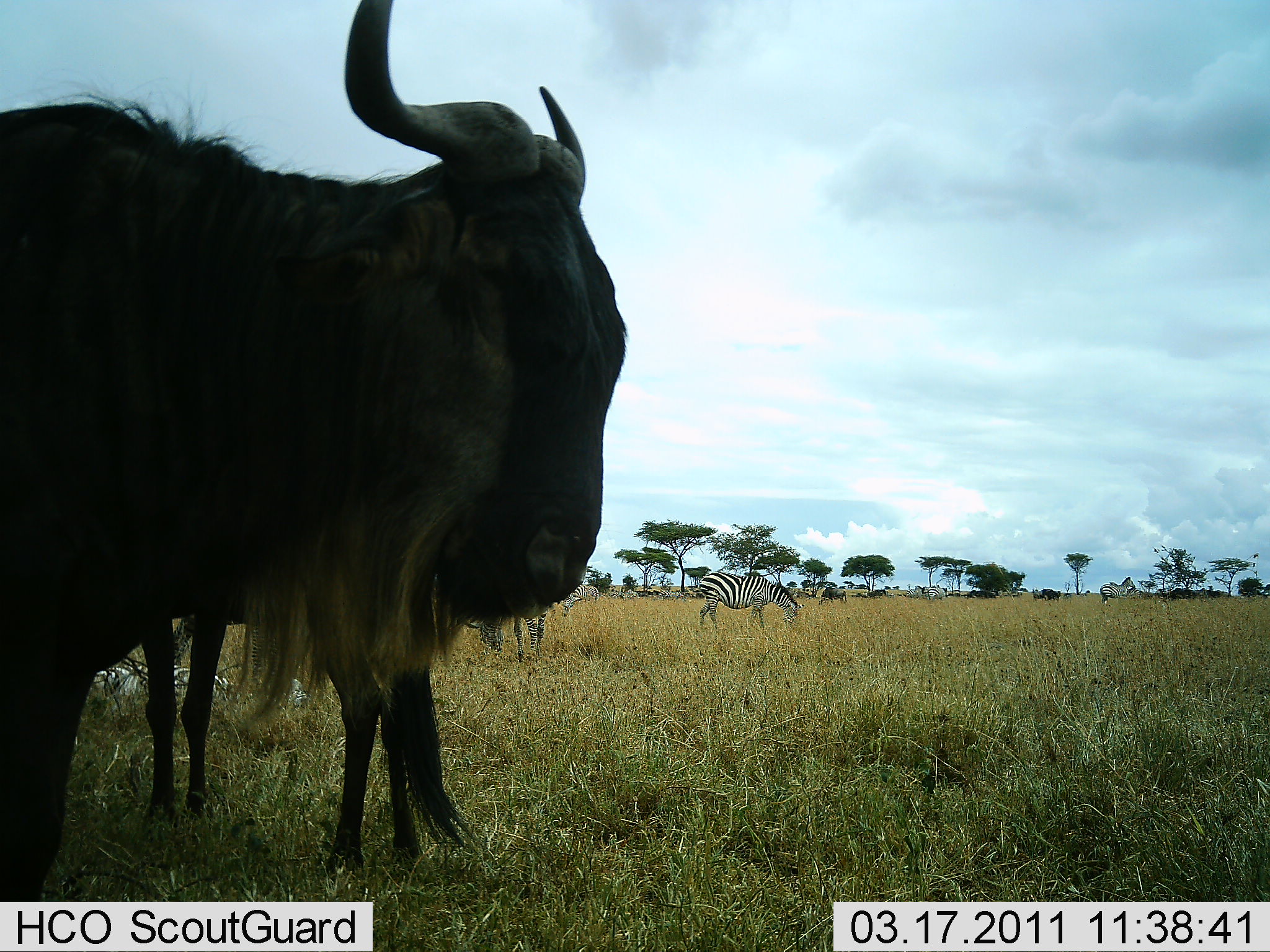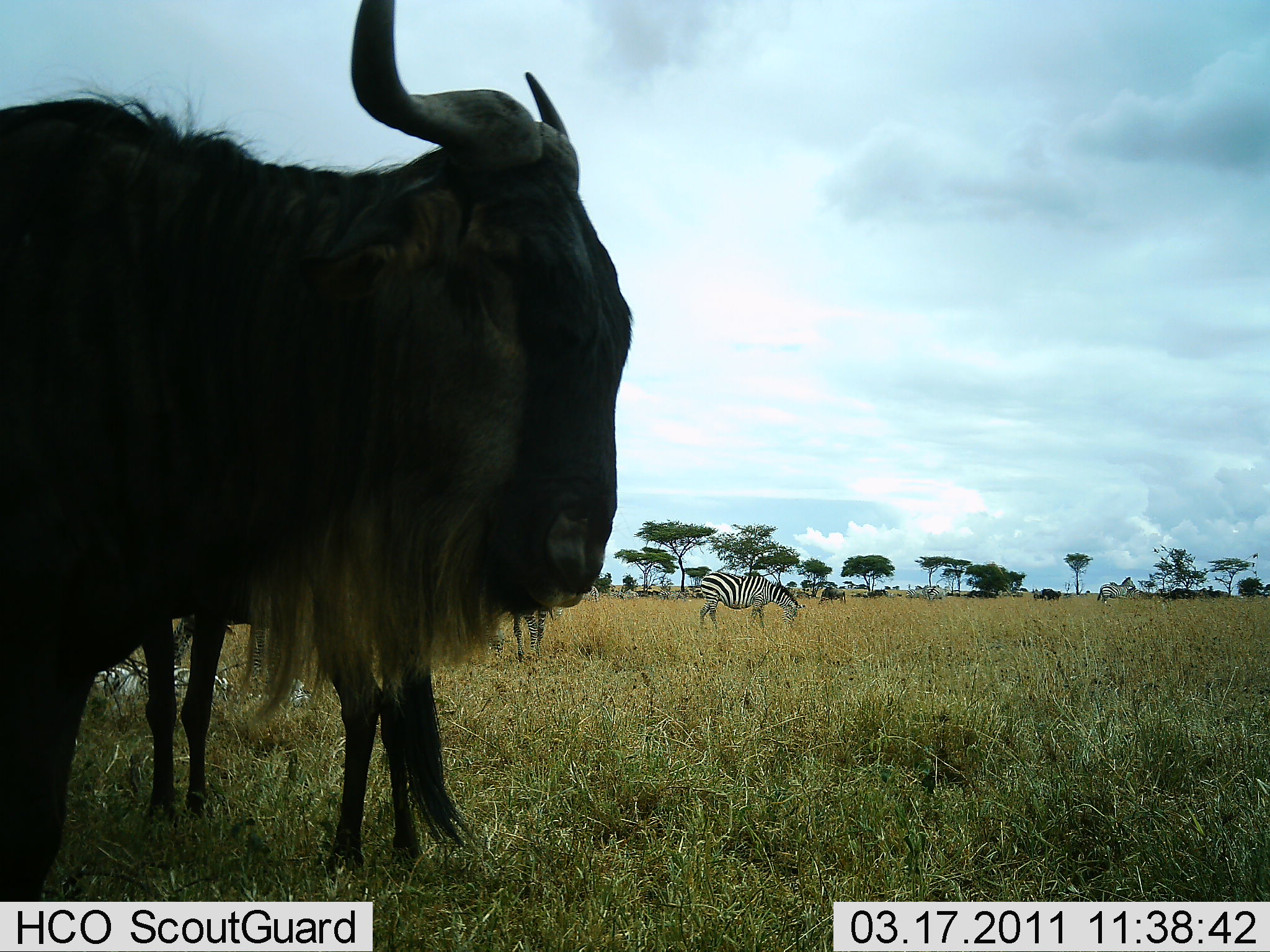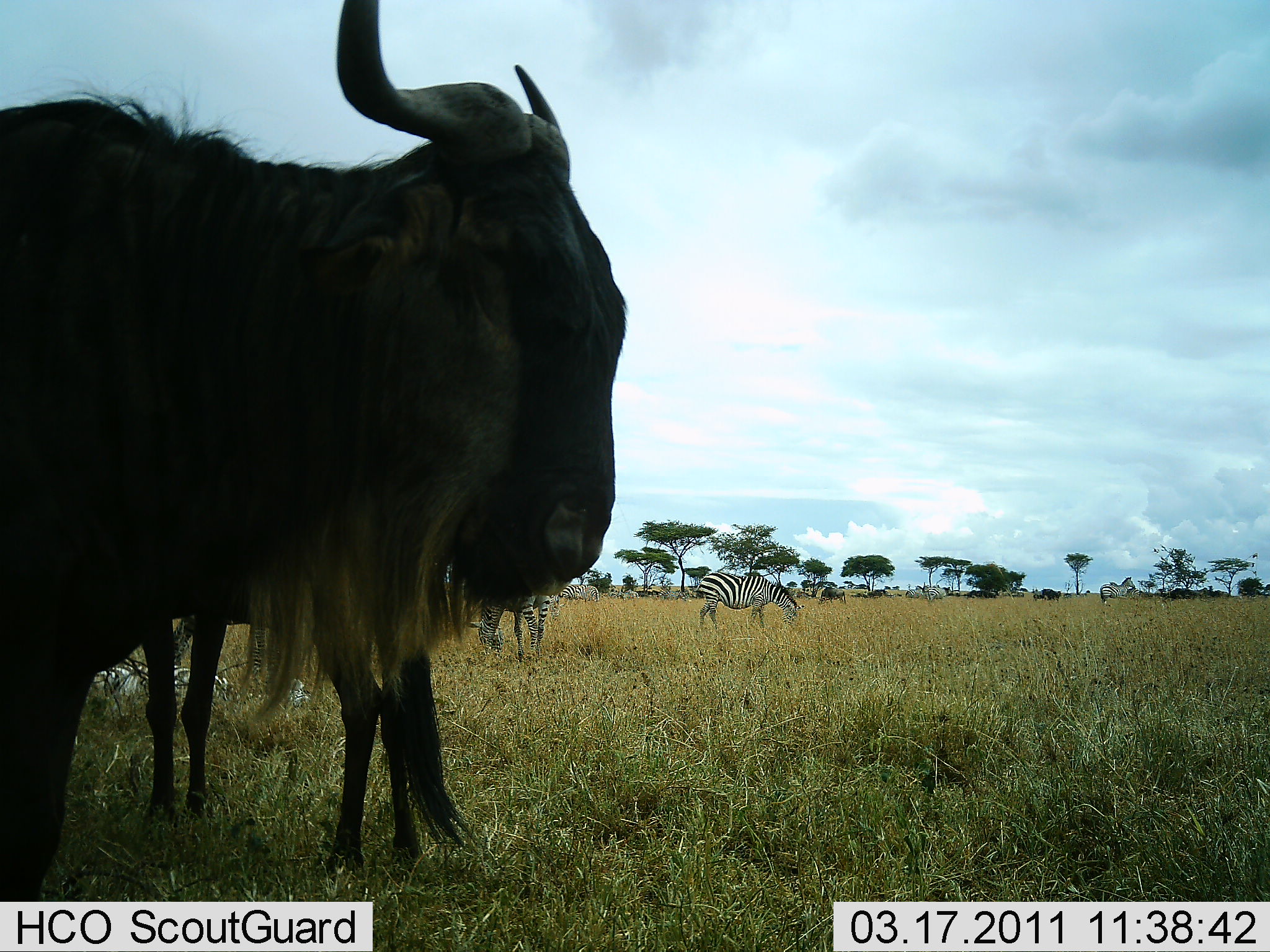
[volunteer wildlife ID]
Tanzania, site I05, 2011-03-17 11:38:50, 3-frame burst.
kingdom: Animalia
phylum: Chordata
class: Mammalia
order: Artiodactyla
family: Bovidae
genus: Connochaetes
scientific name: Connochaetes taurinus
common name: blue wildebeest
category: wildebeest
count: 2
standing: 91%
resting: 0%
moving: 9%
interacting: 0%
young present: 0%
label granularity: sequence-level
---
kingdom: Animalia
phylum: Chordata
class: Mammalia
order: Perissodactyla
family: Equidae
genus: Equus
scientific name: Equus quagga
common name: plains zebra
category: zebra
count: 3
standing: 50%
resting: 20%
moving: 0%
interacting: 0%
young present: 0%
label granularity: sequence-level